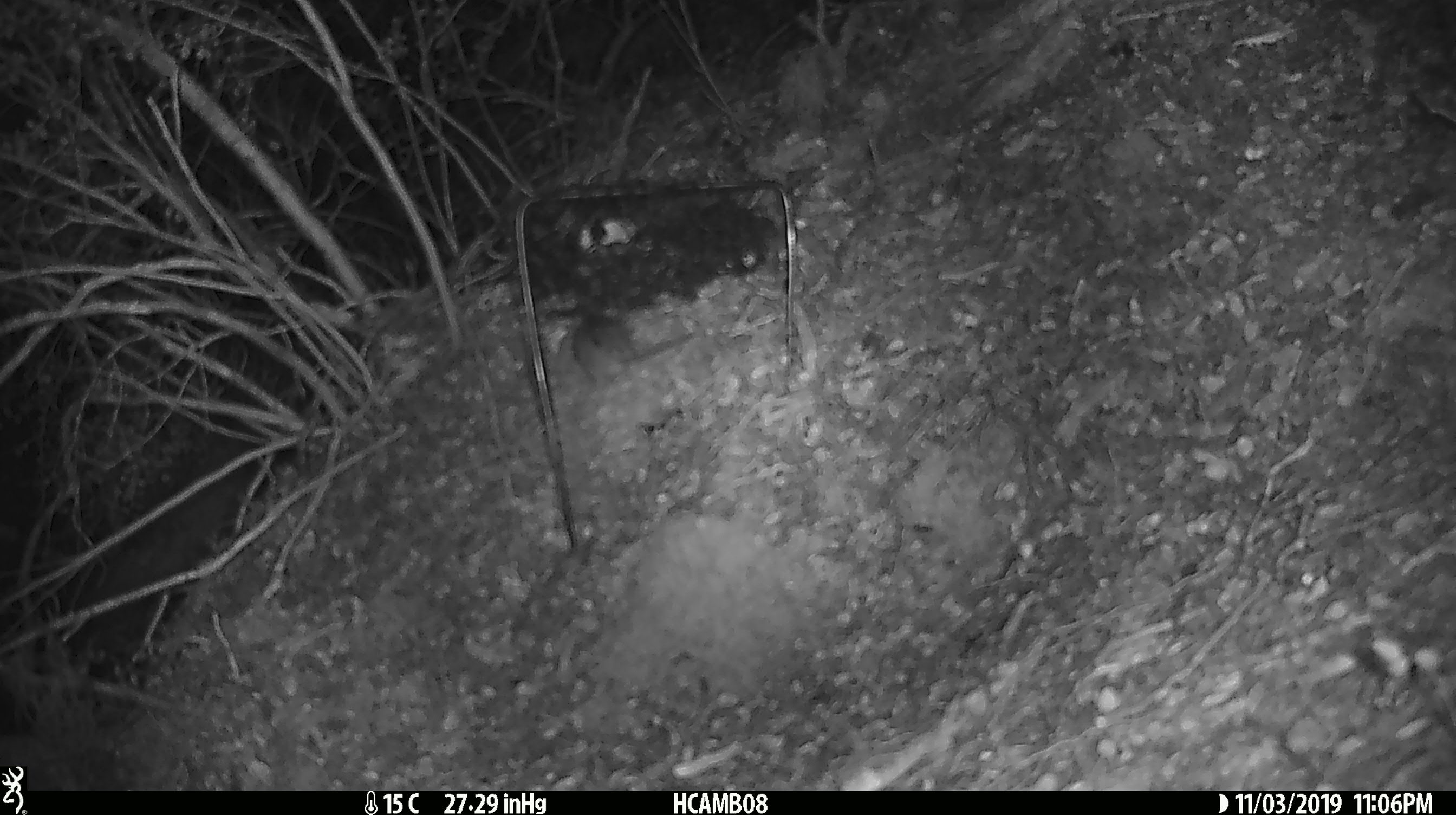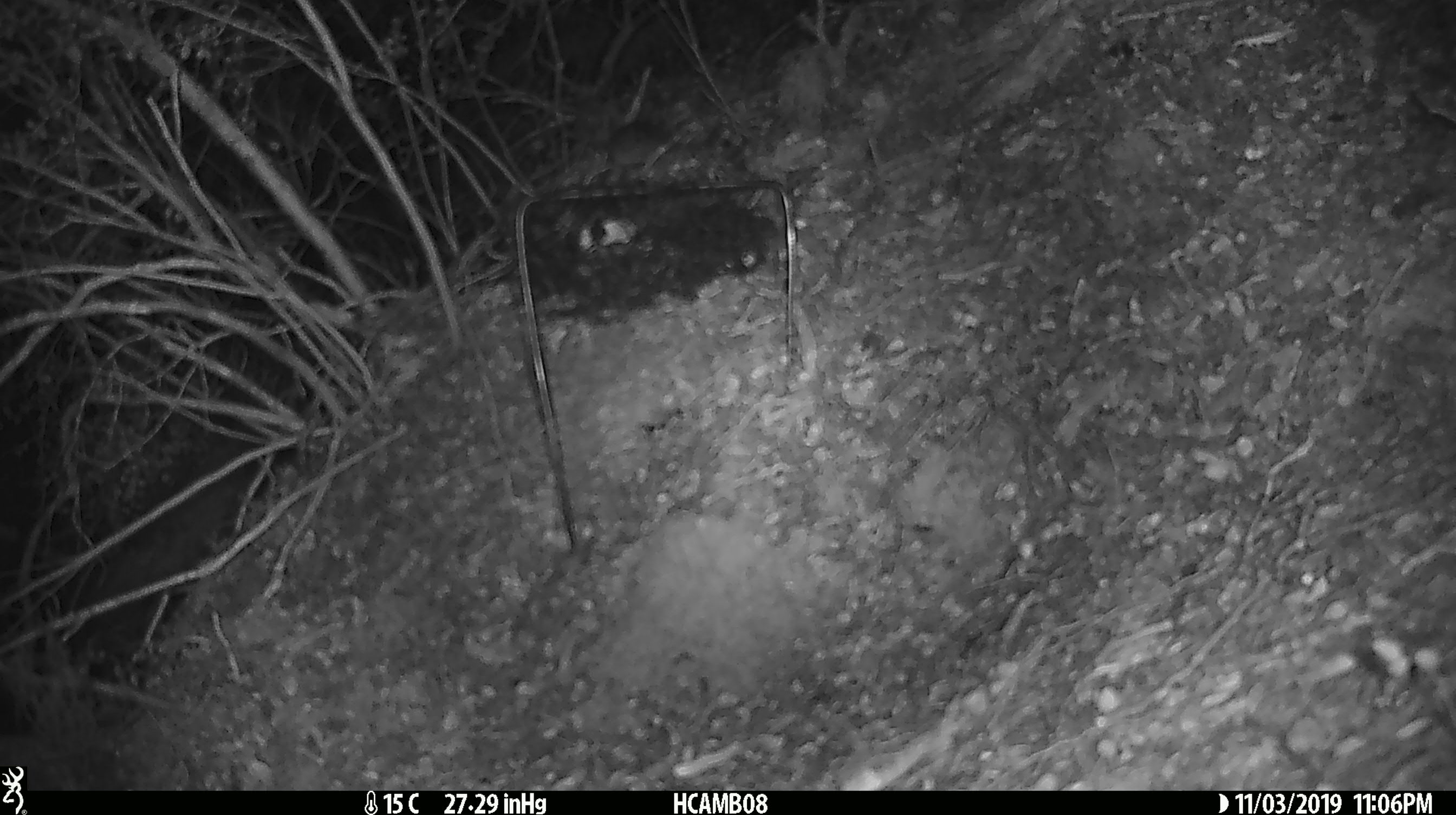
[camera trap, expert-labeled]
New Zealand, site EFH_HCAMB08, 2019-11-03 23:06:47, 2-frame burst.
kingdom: Animalia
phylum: Chordata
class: Mammalia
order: Rodentia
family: Muridae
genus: Mus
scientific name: Mus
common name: mouse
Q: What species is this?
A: Mouse (Mus).